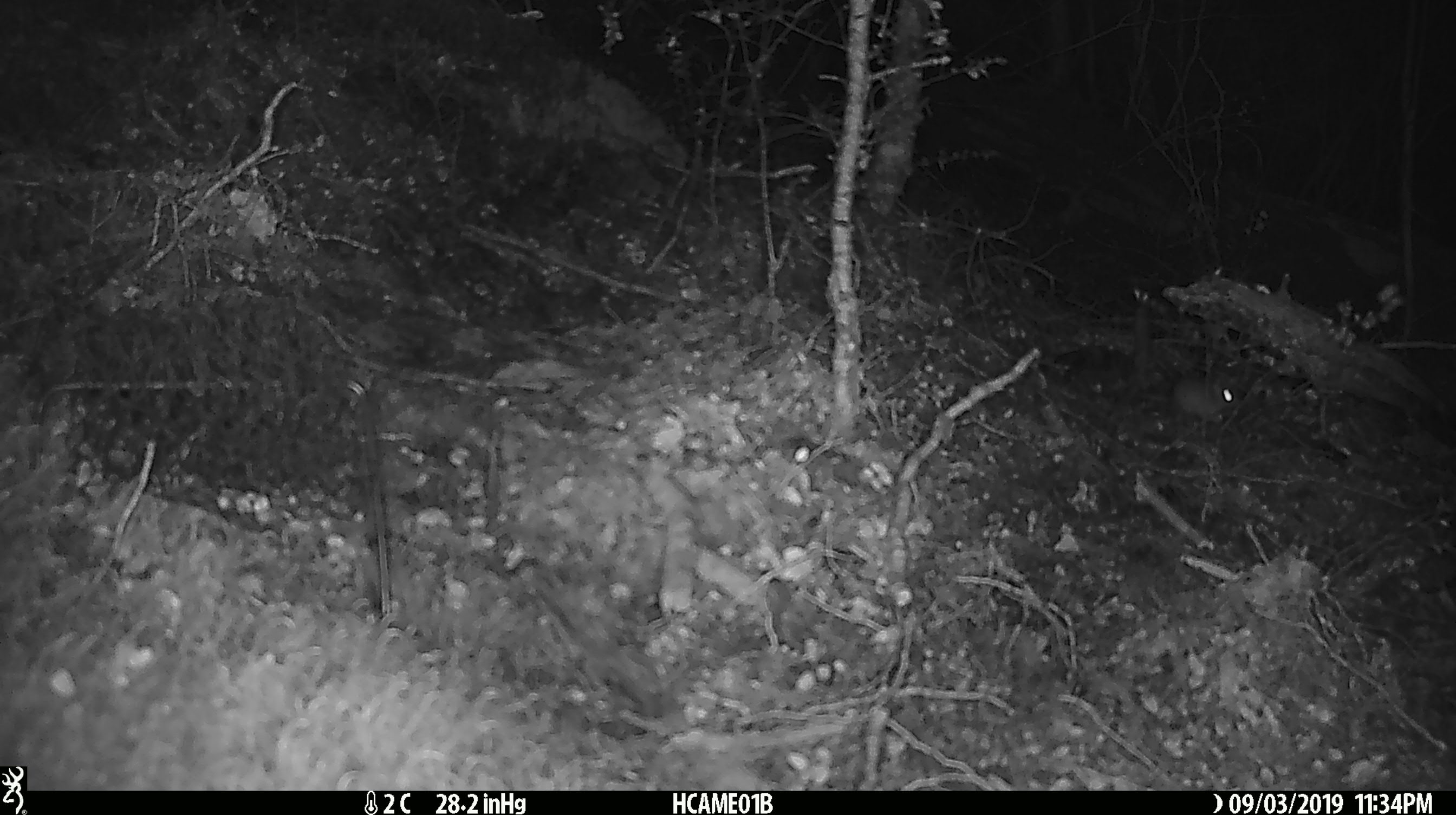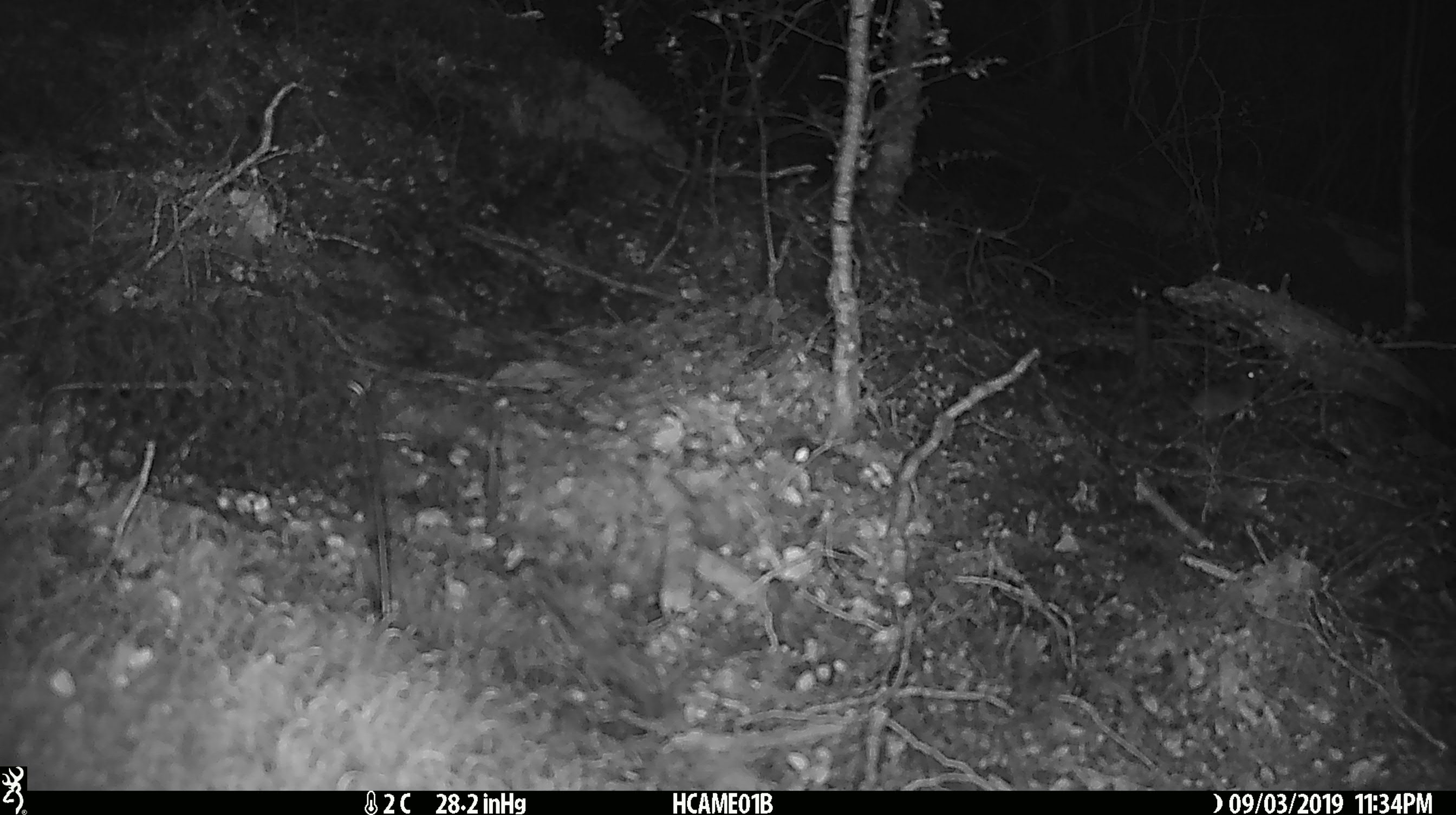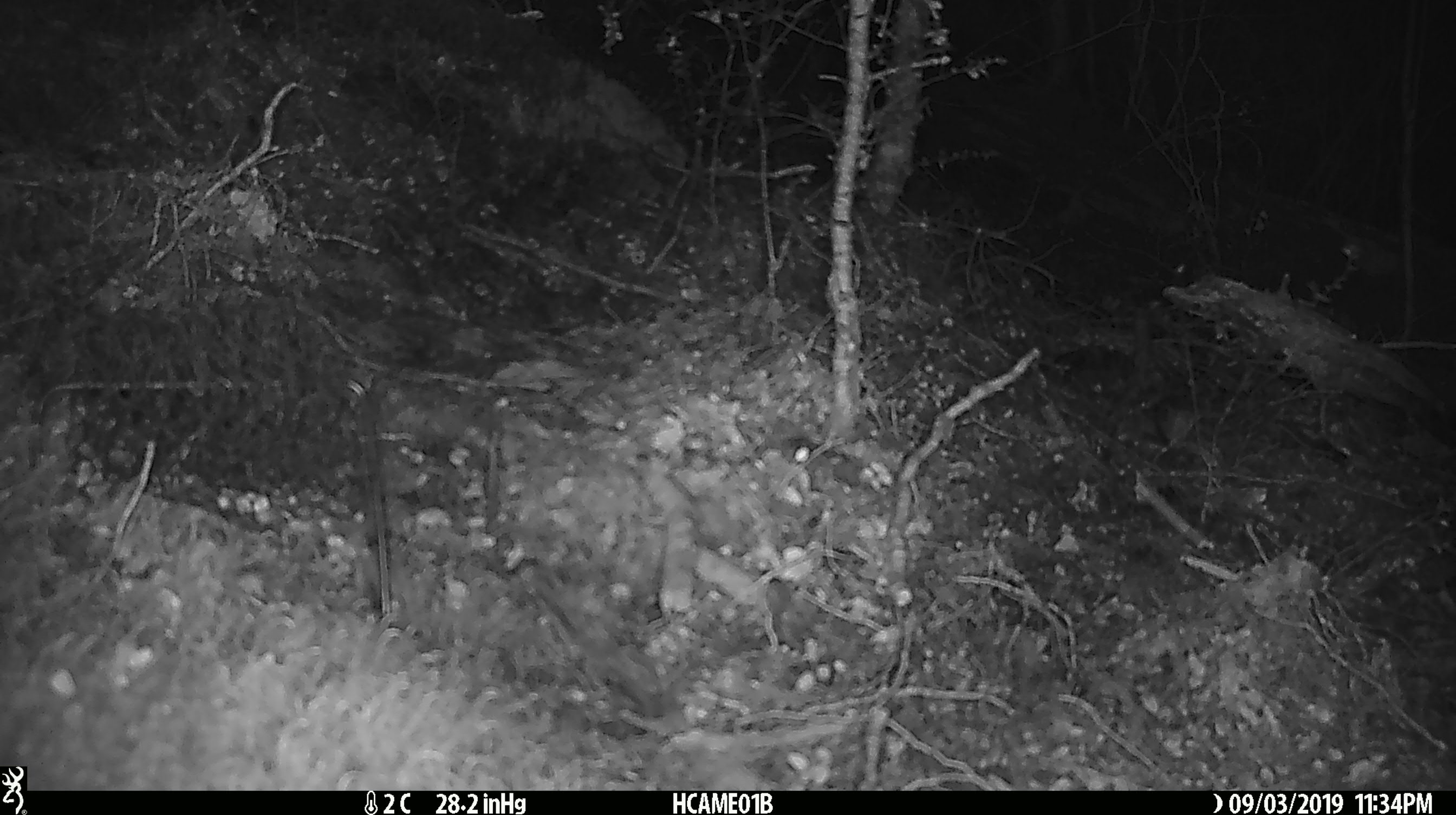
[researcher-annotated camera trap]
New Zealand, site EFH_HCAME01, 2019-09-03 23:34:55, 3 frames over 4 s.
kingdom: Animalia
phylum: Chordata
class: Mammalia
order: Rodentia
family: Muridae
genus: Mus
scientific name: Mus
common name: mouse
Mouse (Mus).